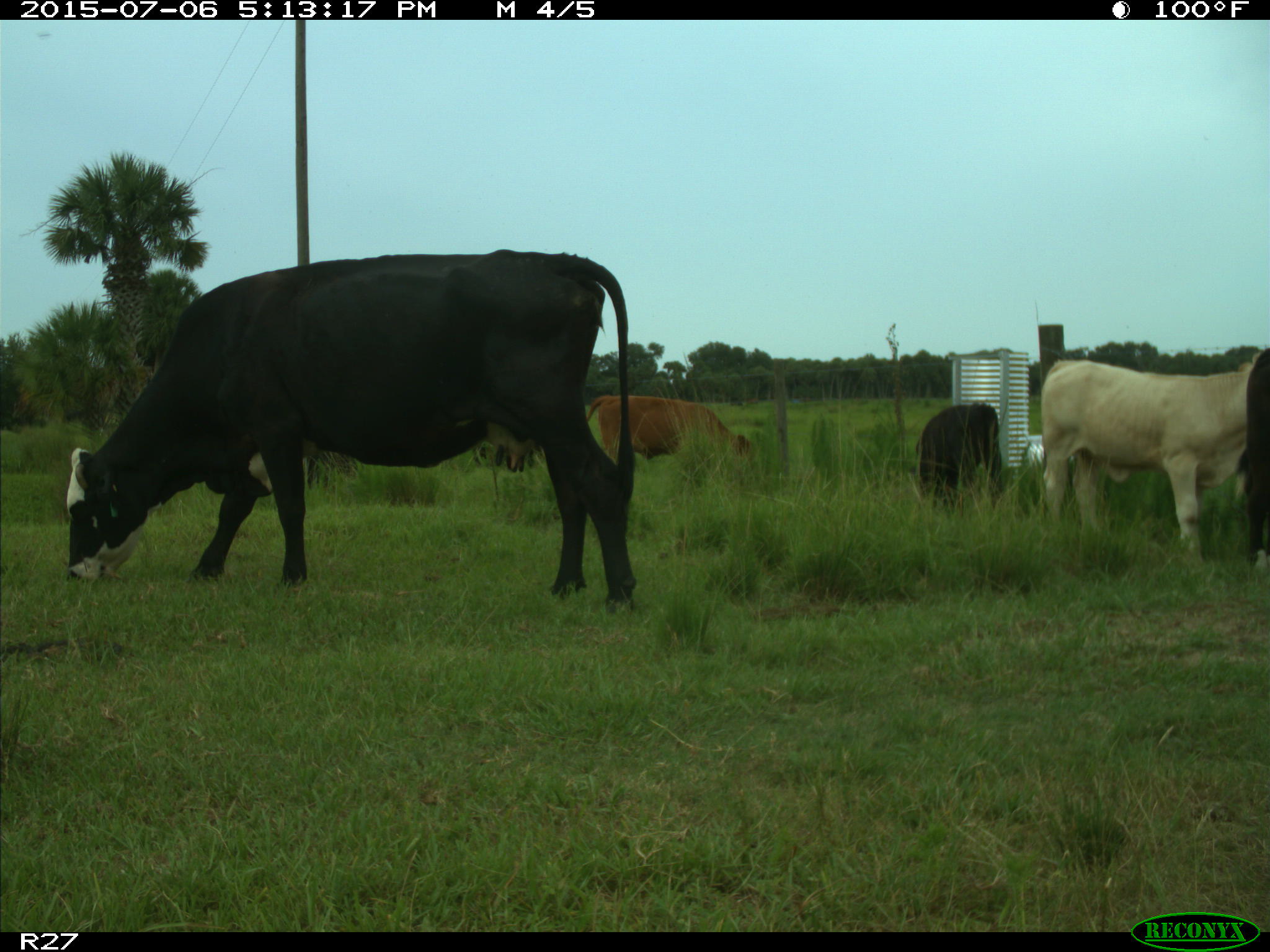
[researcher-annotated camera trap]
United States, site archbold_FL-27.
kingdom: Animalia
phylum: Chordata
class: Mammalia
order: Artiodactyla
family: Bovidae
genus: Bos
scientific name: Bos taurus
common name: domestic cow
Bos taurus (domestic cow).